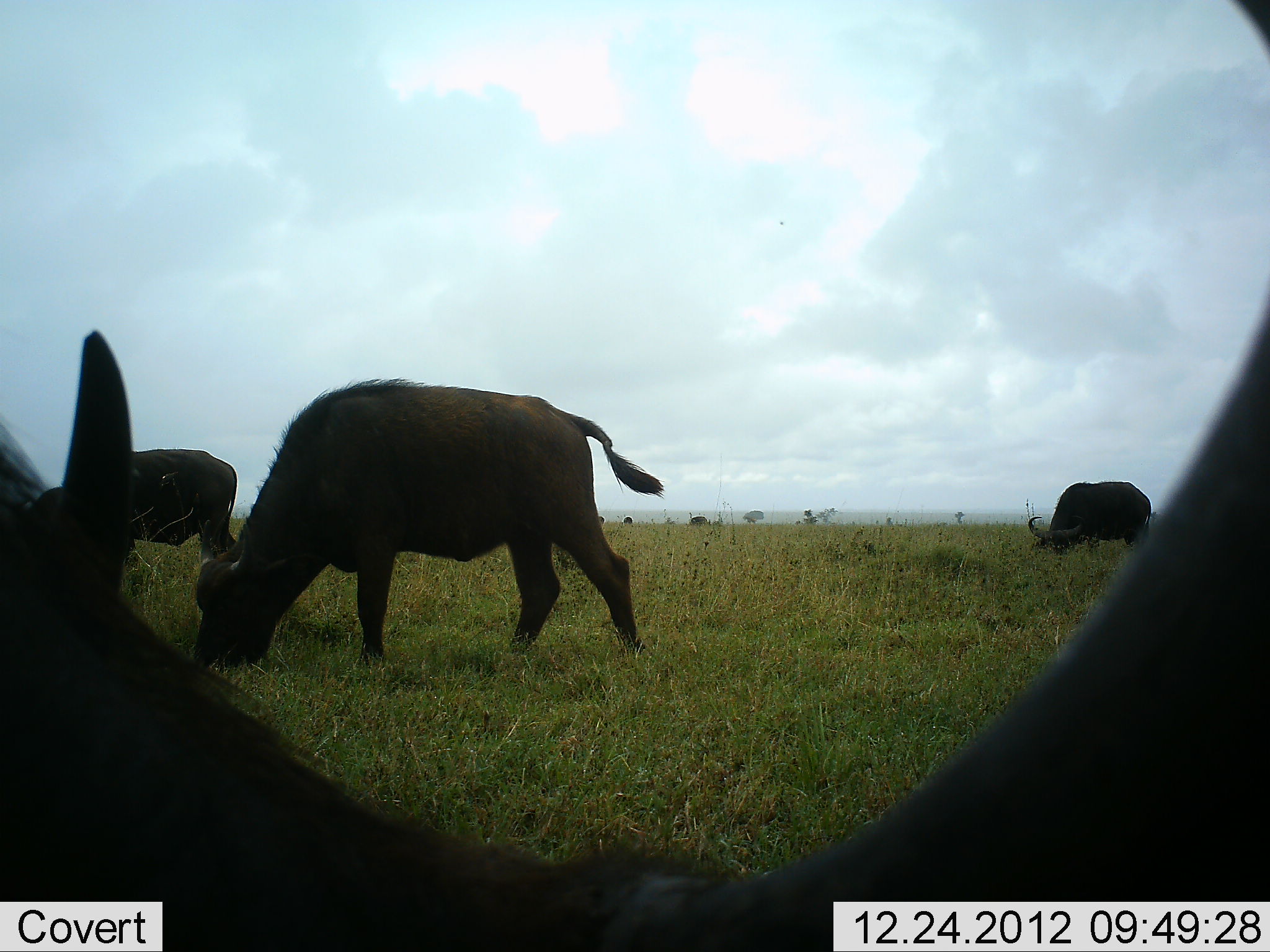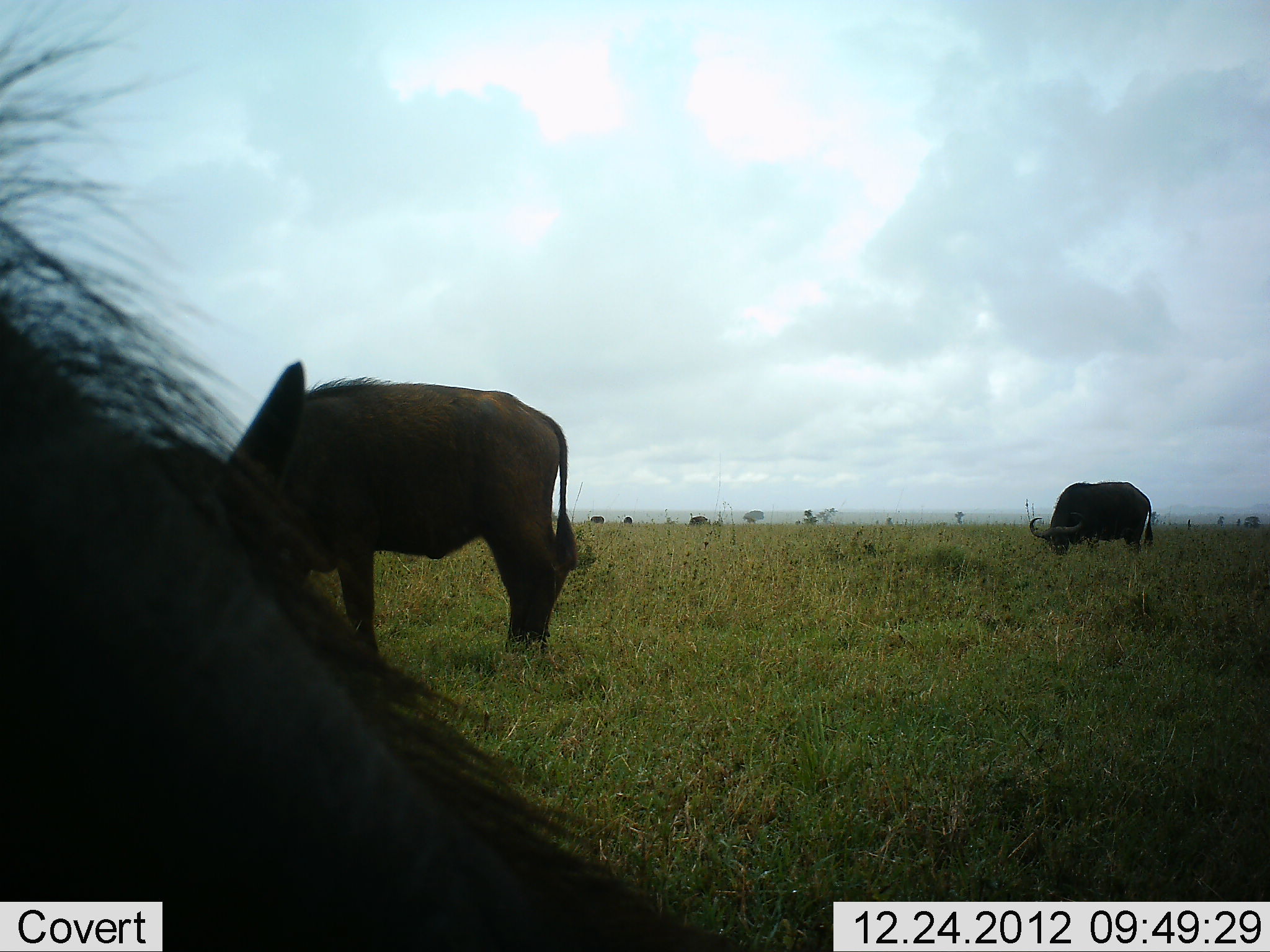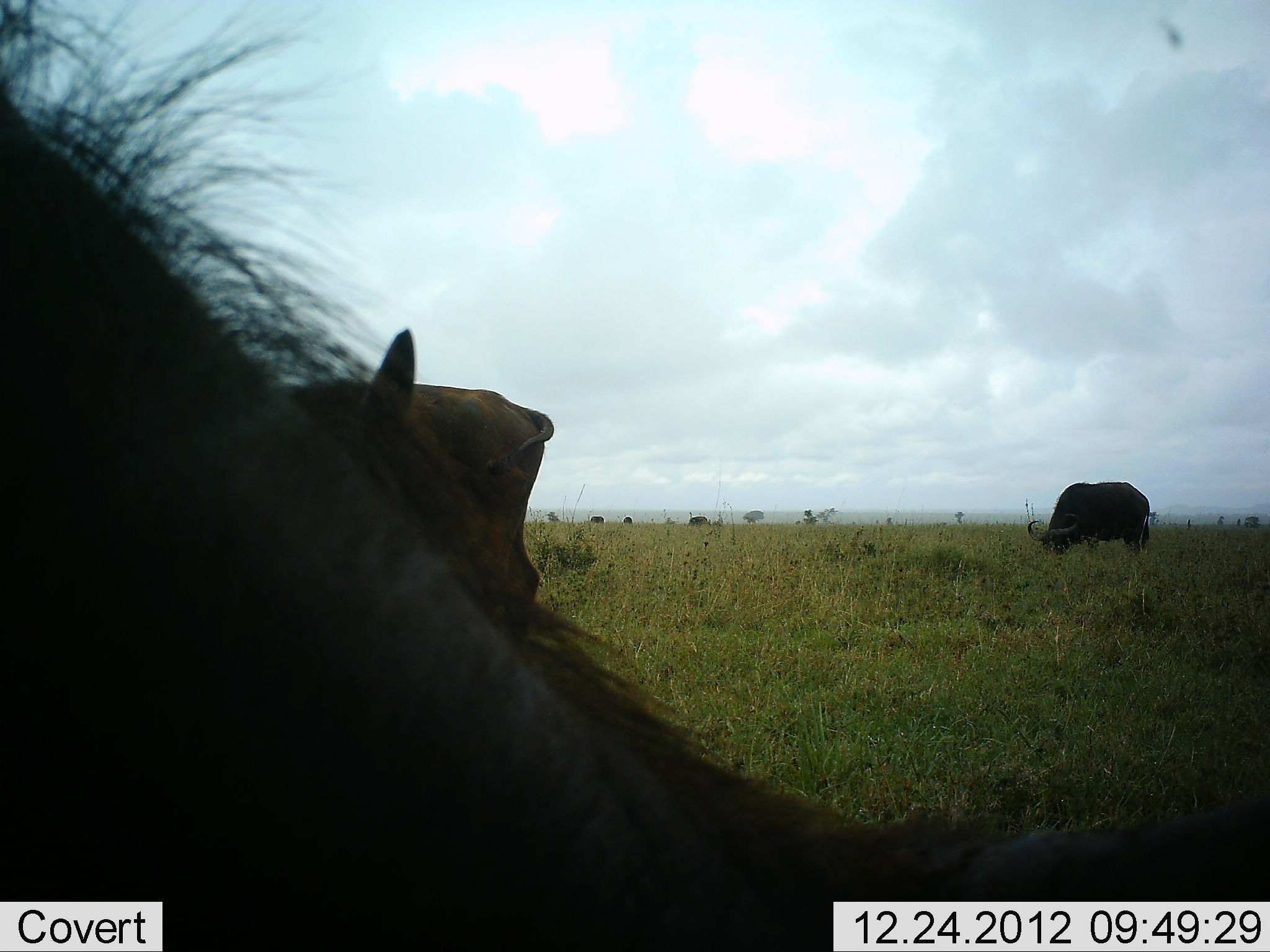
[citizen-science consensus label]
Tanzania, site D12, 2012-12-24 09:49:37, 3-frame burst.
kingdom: Animalia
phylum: Chordata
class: Mammalia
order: Artiodactyla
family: Bovidae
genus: Syncerus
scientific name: Syncerus caffer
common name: cape buffalo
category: buffalo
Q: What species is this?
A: Buffalo (cape buffalo) (Syncerus caffer).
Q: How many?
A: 4.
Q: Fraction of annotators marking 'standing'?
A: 41%.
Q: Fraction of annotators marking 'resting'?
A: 0%.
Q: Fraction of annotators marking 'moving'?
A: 18%.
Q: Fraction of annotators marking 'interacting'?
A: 6%.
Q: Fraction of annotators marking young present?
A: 0%.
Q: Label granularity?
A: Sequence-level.